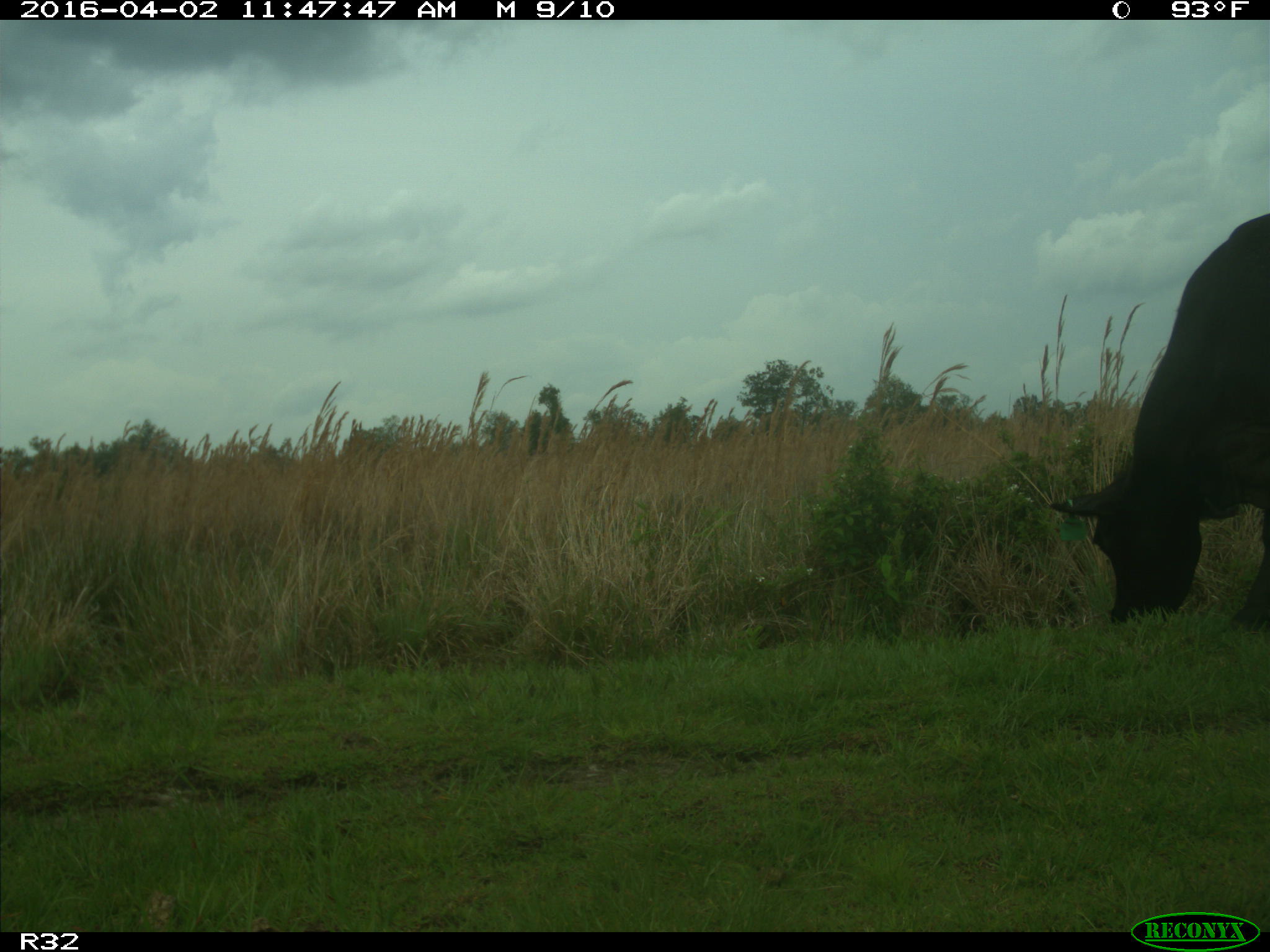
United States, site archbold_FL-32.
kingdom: Animalia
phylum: Chordata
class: Mammalia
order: Artiodactyla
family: Bovidae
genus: Bos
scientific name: Bos taurus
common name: domestic cow